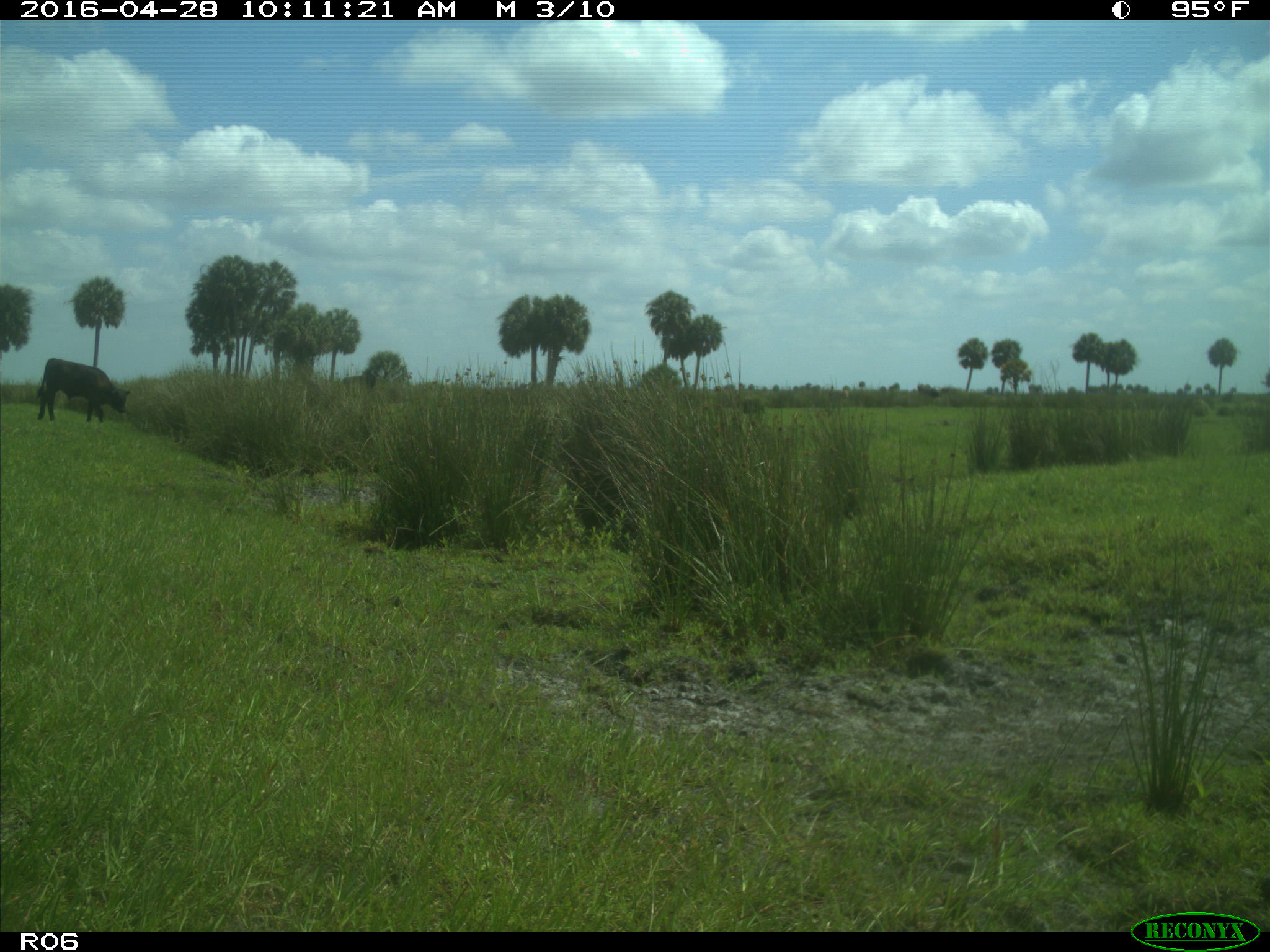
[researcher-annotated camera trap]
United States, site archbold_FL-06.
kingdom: Animalia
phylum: Chordata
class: Mammalia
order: Artiodactyla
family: Bovidae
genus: Bos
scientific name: Bos taurus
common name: domestic cow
Bos taurus (domestic cow).